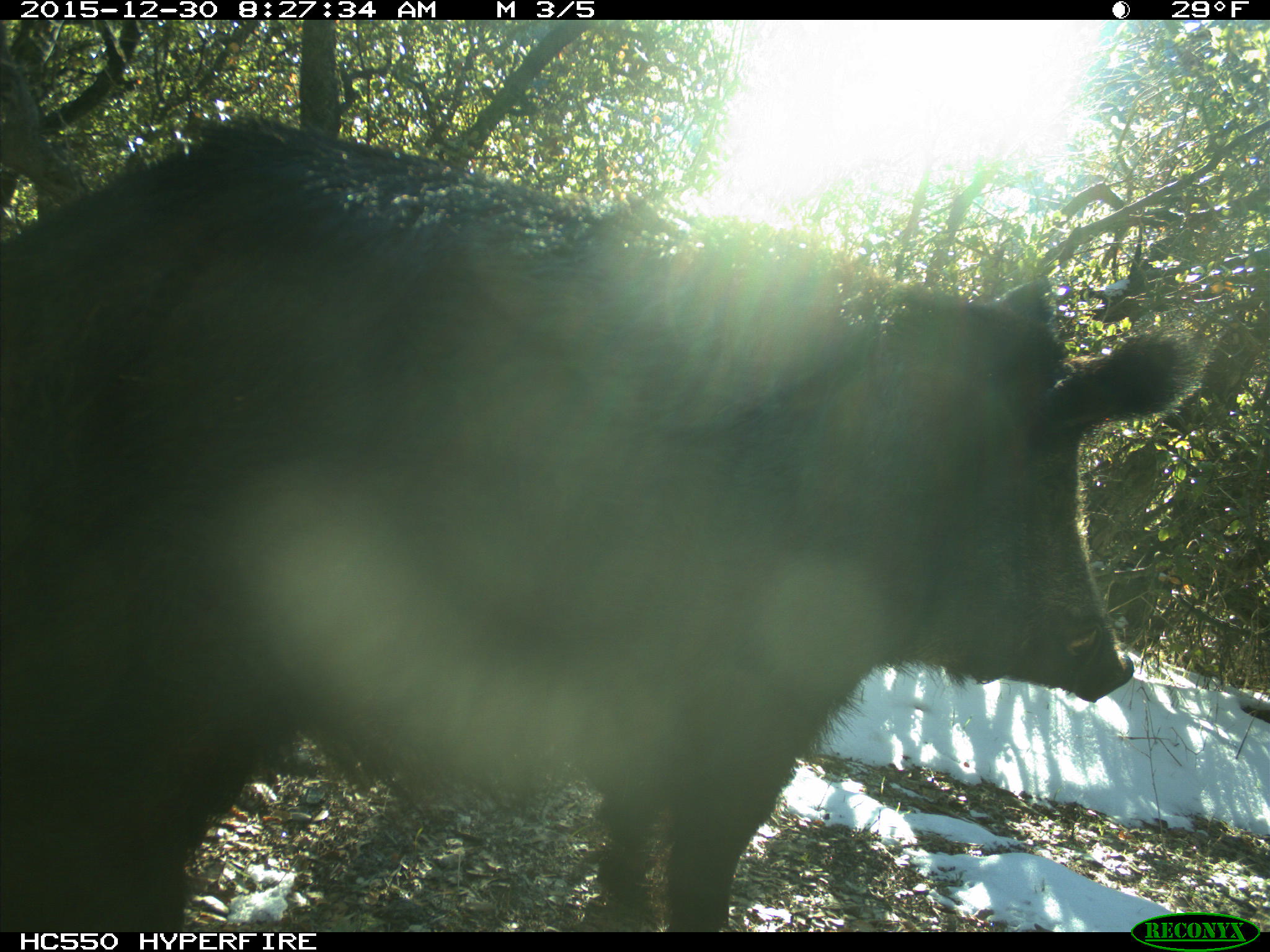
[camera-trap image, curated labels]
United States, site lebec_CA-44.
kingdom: Animalia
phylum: Chordata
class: Mammalia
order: Artiodactyla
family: Suidae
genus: Sus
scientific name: Sus scrofa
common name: wild boar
Sus scrofa (wild boar).